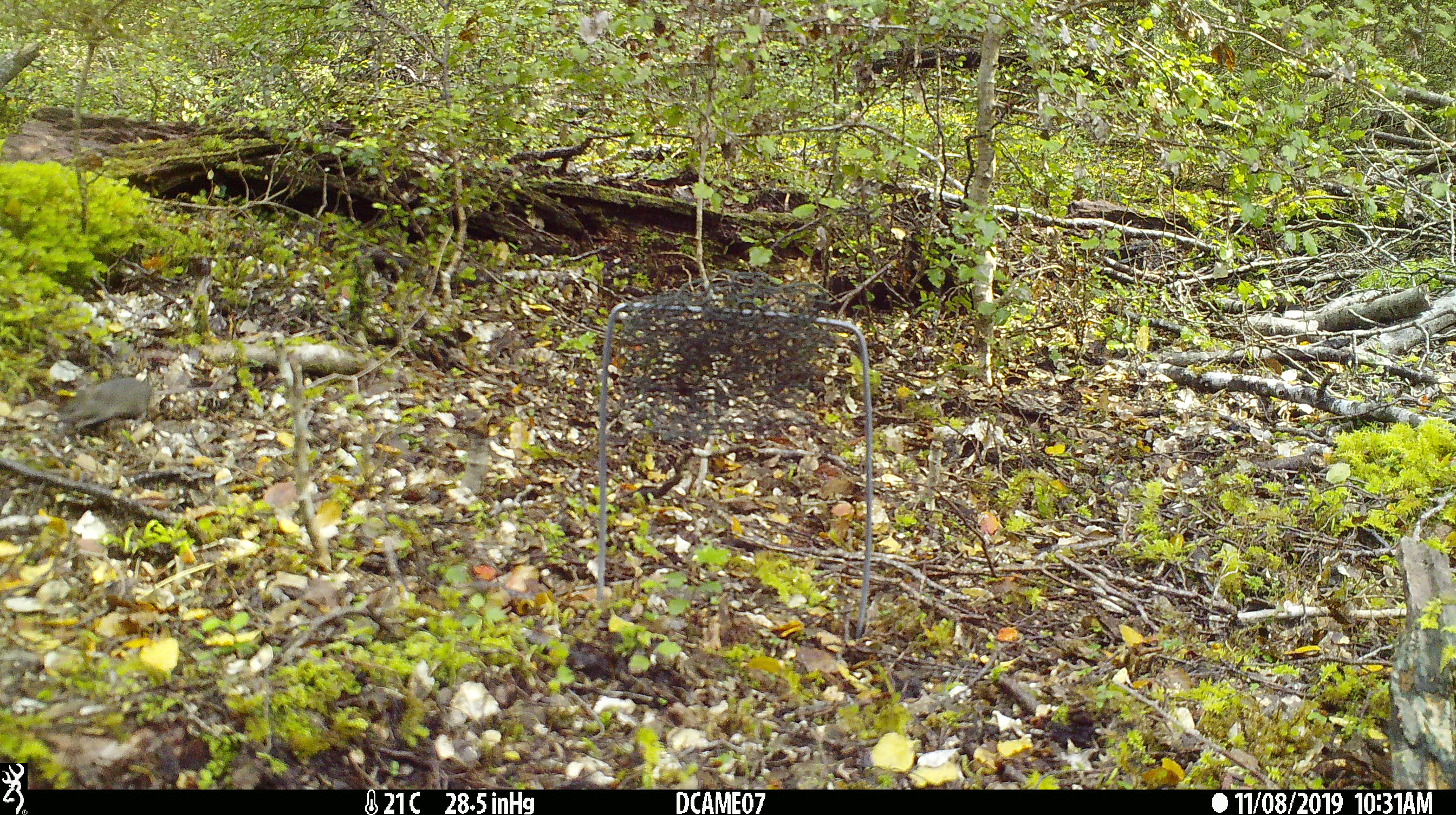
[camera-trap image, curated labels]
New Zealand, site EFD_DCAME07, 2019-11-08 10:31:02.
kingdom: Animalia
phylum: Chordata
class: Mammalia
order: Rodentia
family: Muridae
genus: Mus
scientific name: Mus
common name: mouse